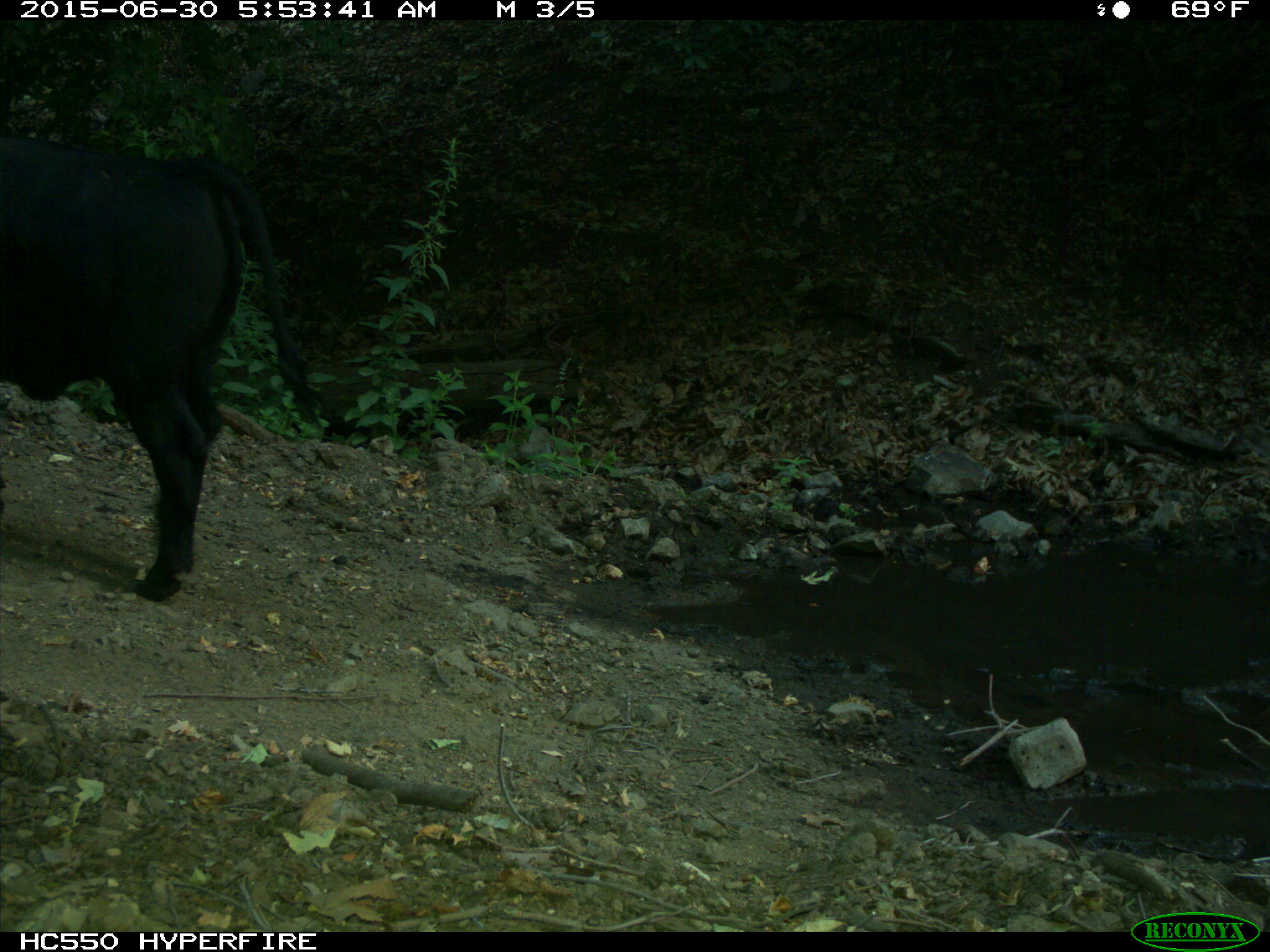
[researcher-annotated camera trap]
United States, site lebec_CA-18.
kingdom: Animalia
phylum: Chordata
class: Mammalia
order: Artiodactyla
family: Bovidae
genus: Bos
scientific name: Bos taurus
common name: domestic cow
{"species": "Bos taurus (domestic cow)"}